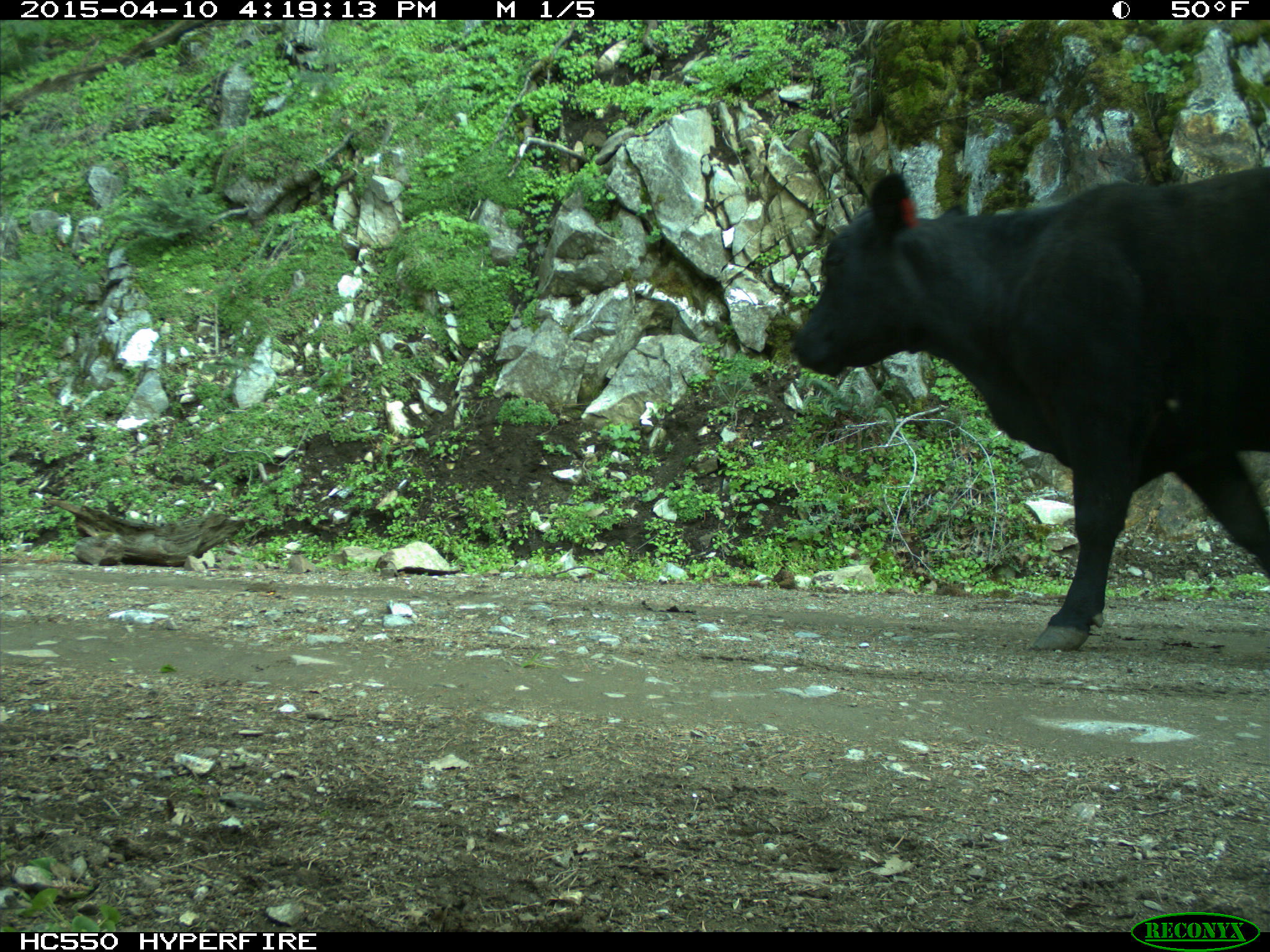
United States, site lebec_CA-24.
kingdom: Animalia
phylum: Chordata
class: Mammalia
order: Artiodactyla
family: Bovidae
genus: Bos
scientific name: Bos taurus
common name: domestic cow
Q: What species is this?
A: Bos taurus (domestic cow).